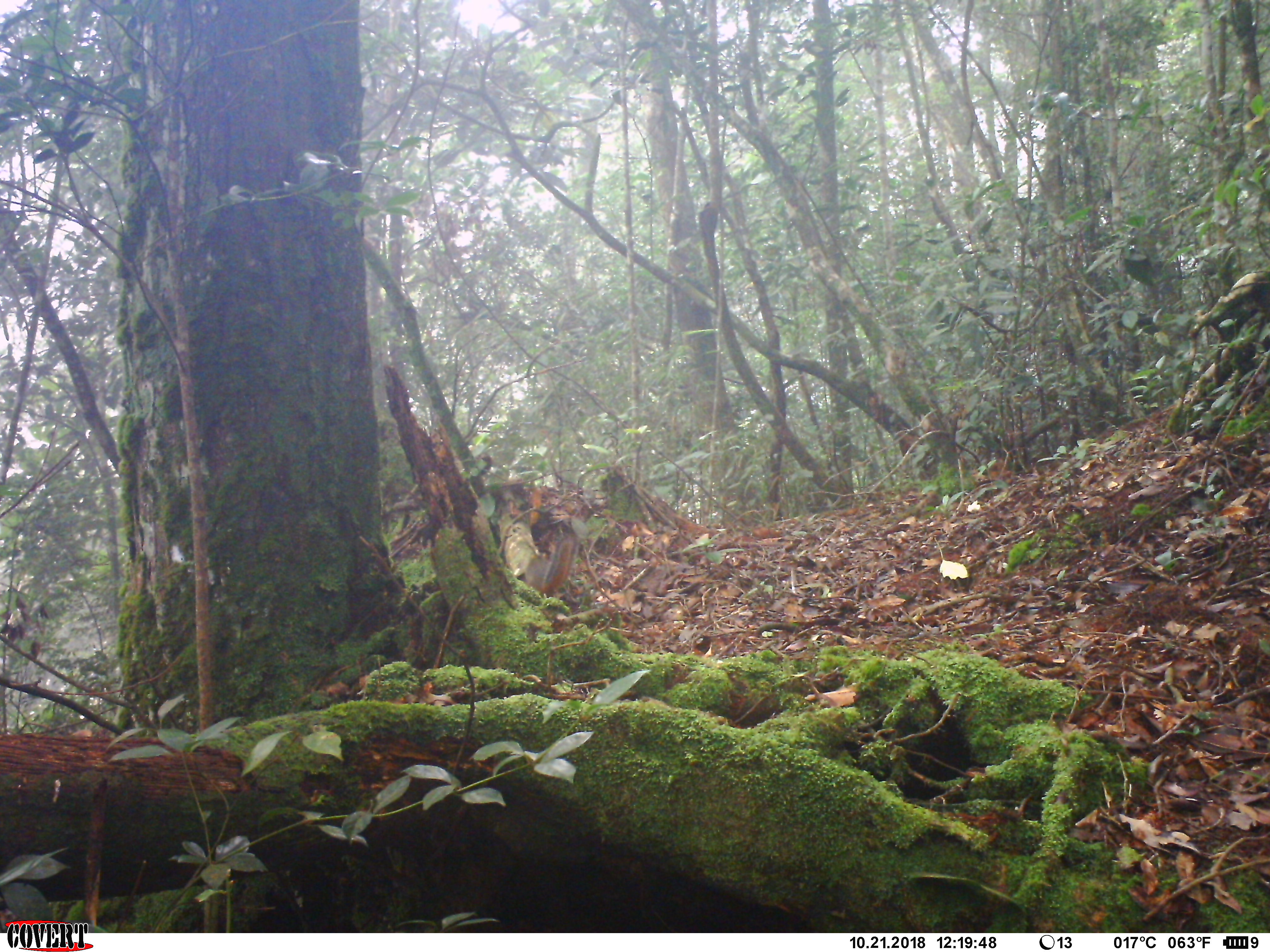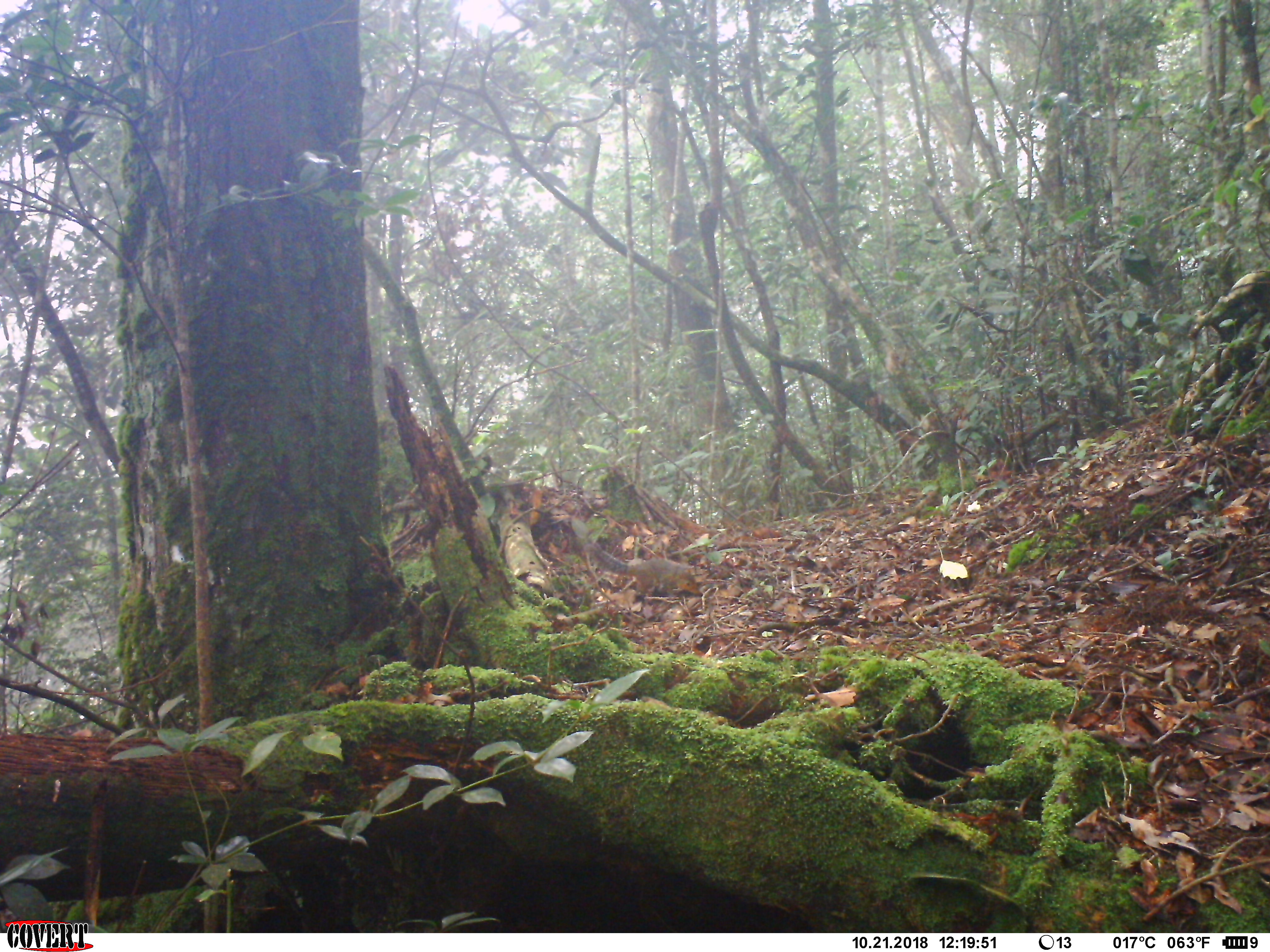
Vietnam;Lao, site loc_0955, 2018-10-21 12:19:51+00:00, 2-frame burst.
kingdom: Animalia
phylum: Chordata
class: Mammalia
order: Rodentia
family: Sciuridae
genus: Dremomys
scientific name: Dremomys rufigenis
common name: red-cheeked squirrel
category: red cheeked squirrel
Red cheeked squirrel (red-cheeked squirrel) (Dremomys rufigenis). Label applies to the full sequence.